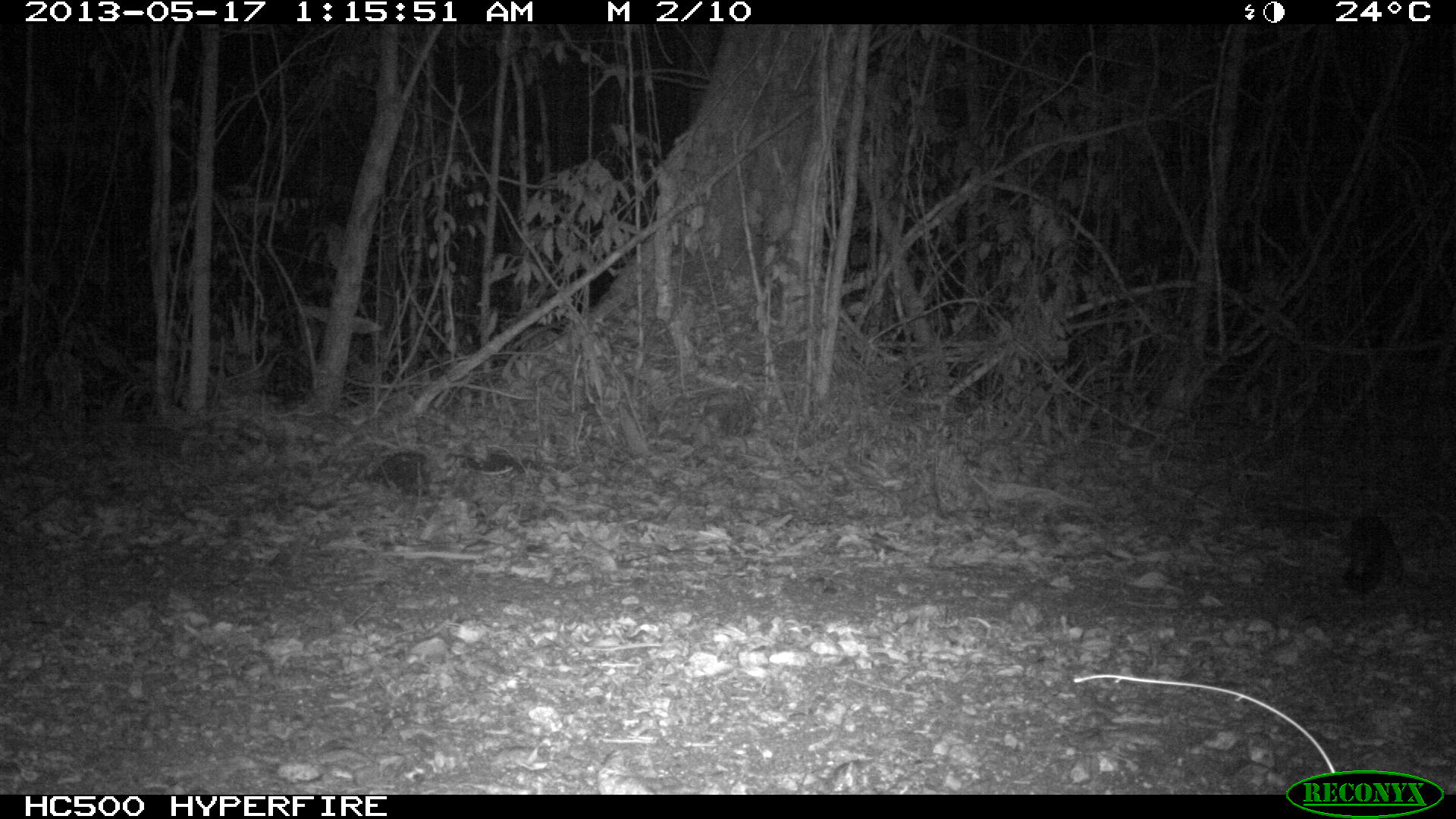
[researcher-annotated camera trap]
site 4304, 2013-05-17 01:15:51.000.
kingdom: Animalia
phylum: Chordata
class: Mammalia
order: Carnivora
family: Canidae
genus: Urocyon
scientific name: Urocyon cinereoargenteus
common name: gray fox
Urocyon cinereoargenteus (gray fox), count 2.